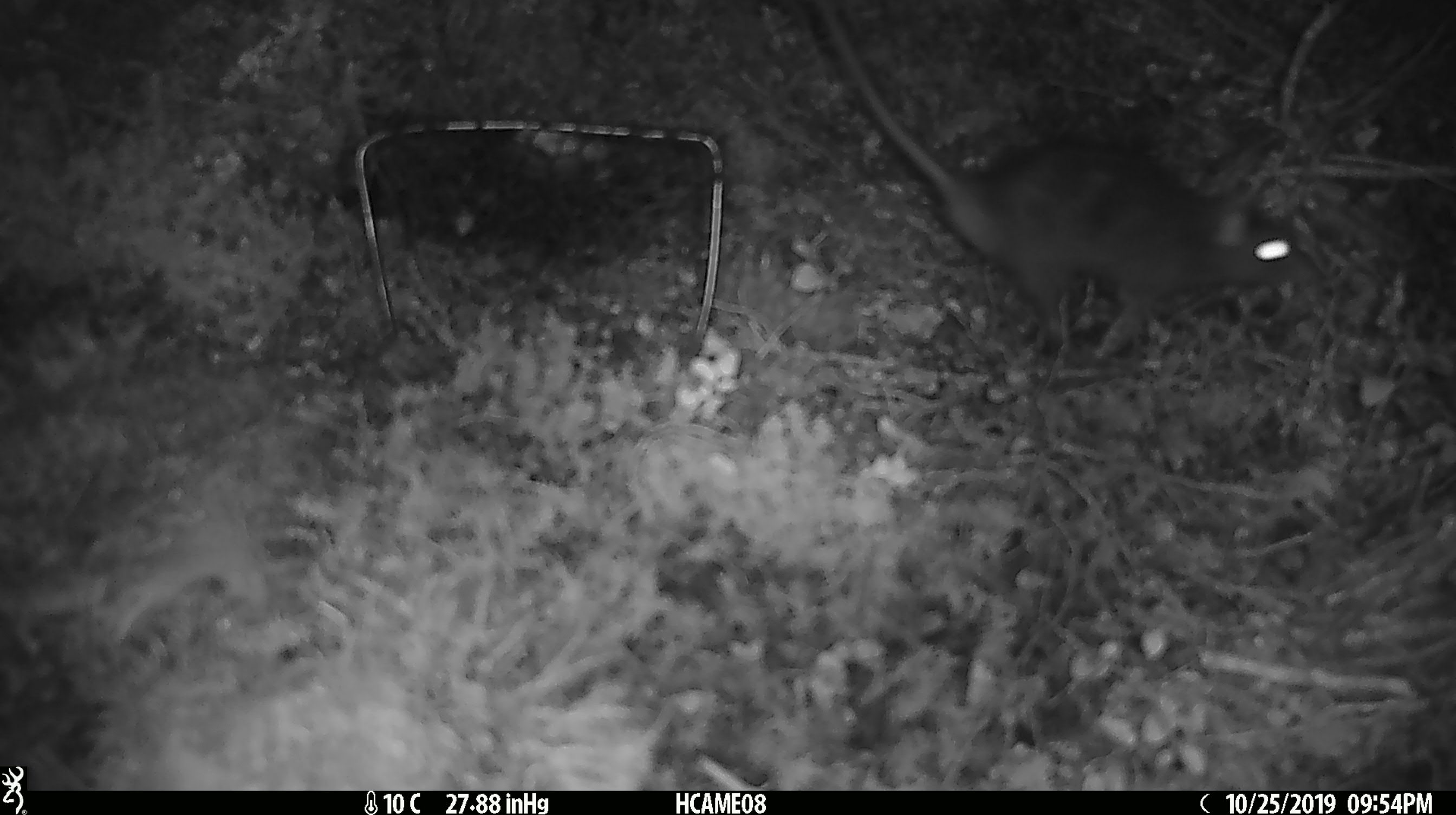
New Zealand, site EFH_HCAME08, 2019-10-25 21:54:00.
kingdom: Animalia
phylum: Chordata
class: Mammalia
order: Rodentia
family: Muridae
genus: Rattus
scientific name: Rattus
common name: rat